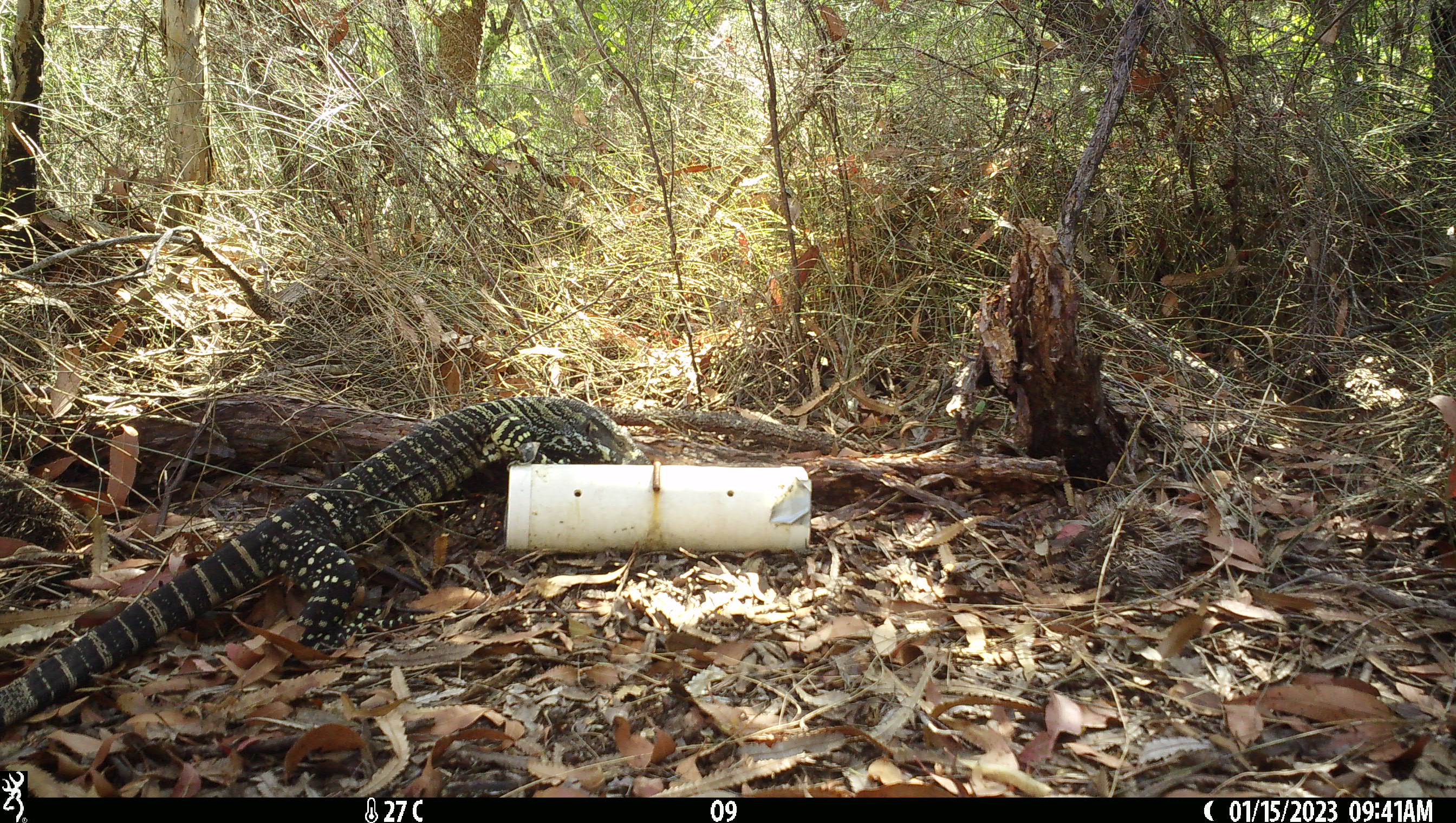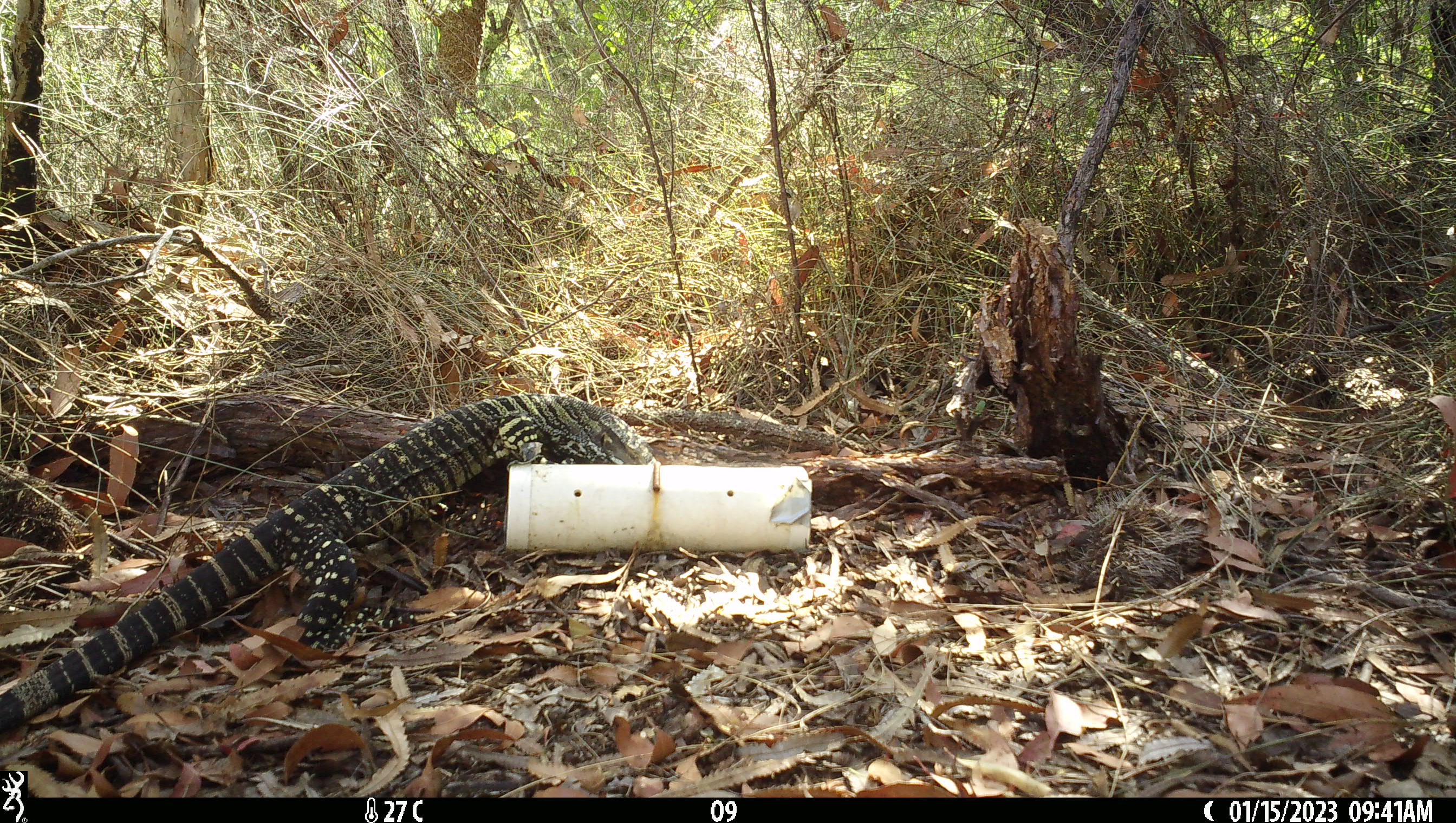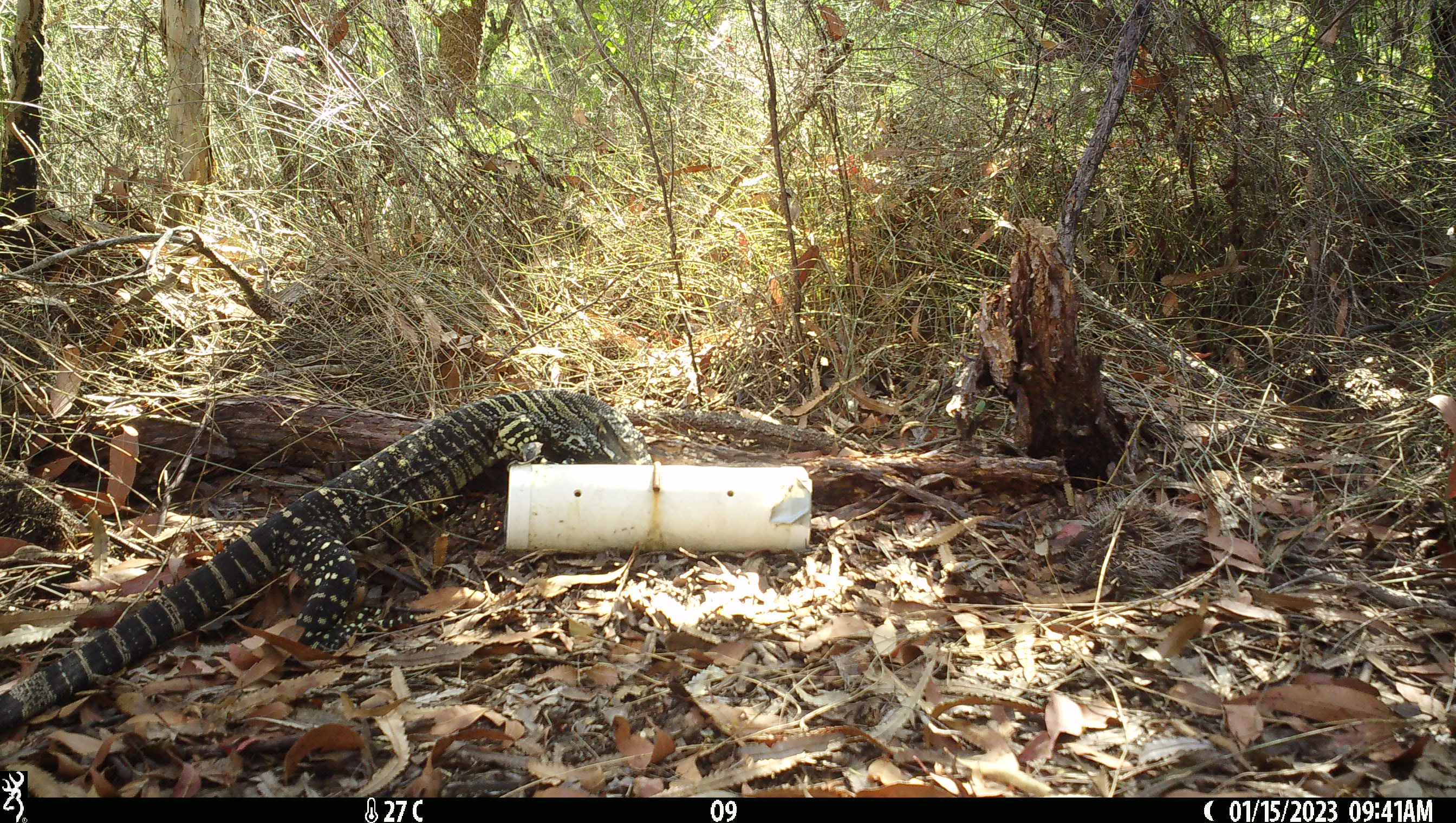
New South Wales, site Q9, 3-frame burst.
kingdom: Animalia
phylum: Chordata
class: Reptilia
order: Squamata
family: Varanidae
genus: Varanus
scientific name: Varanus varius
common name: lace monitor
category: goanna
Goanna (lace monitor) (Varanus varius).